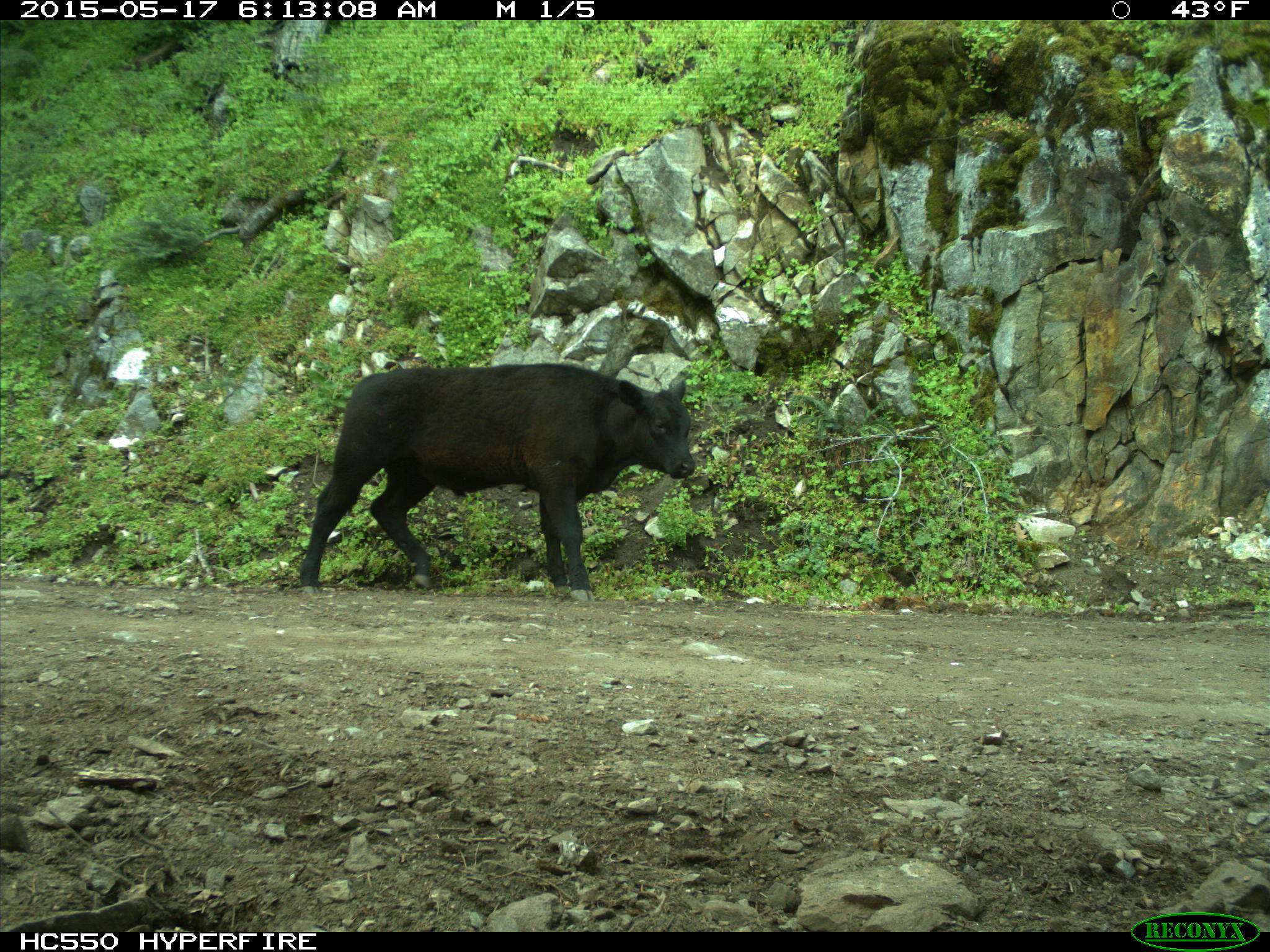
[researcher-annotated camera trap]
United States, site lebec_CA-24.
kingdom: Animalia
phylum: Chordata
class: Mammalia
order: Artiodactyla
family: Bovidae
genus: Bos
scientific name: Bos taurus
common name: domestic cow